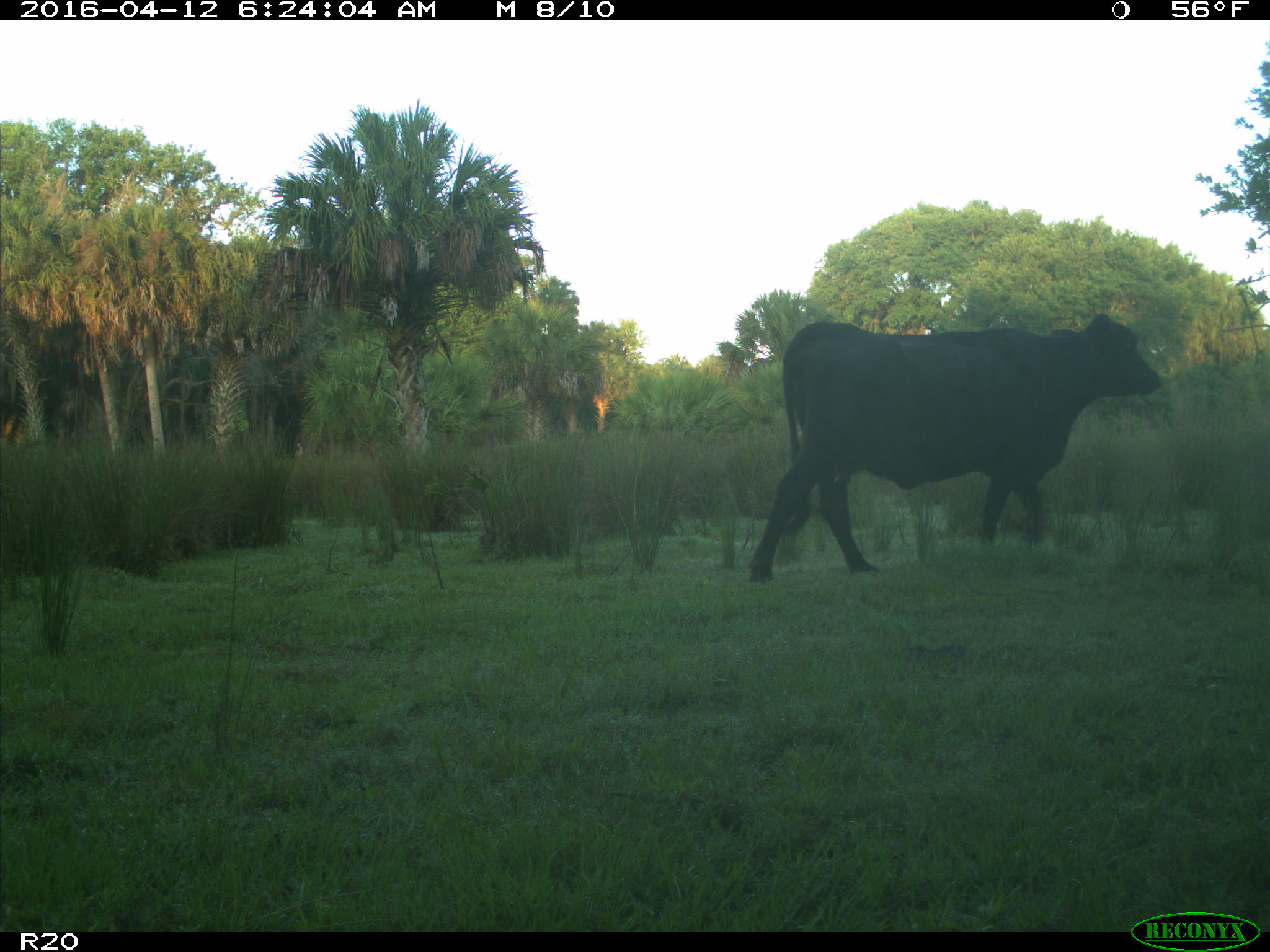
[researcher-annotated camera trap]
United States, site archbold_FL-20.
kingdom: Animalia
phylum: Chordata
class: Mammalia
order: Artiodactyla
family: Bovidae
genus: Bos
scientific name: Bos taurus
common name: domestic cow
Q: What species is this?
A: Bos taurus (domestic cow).